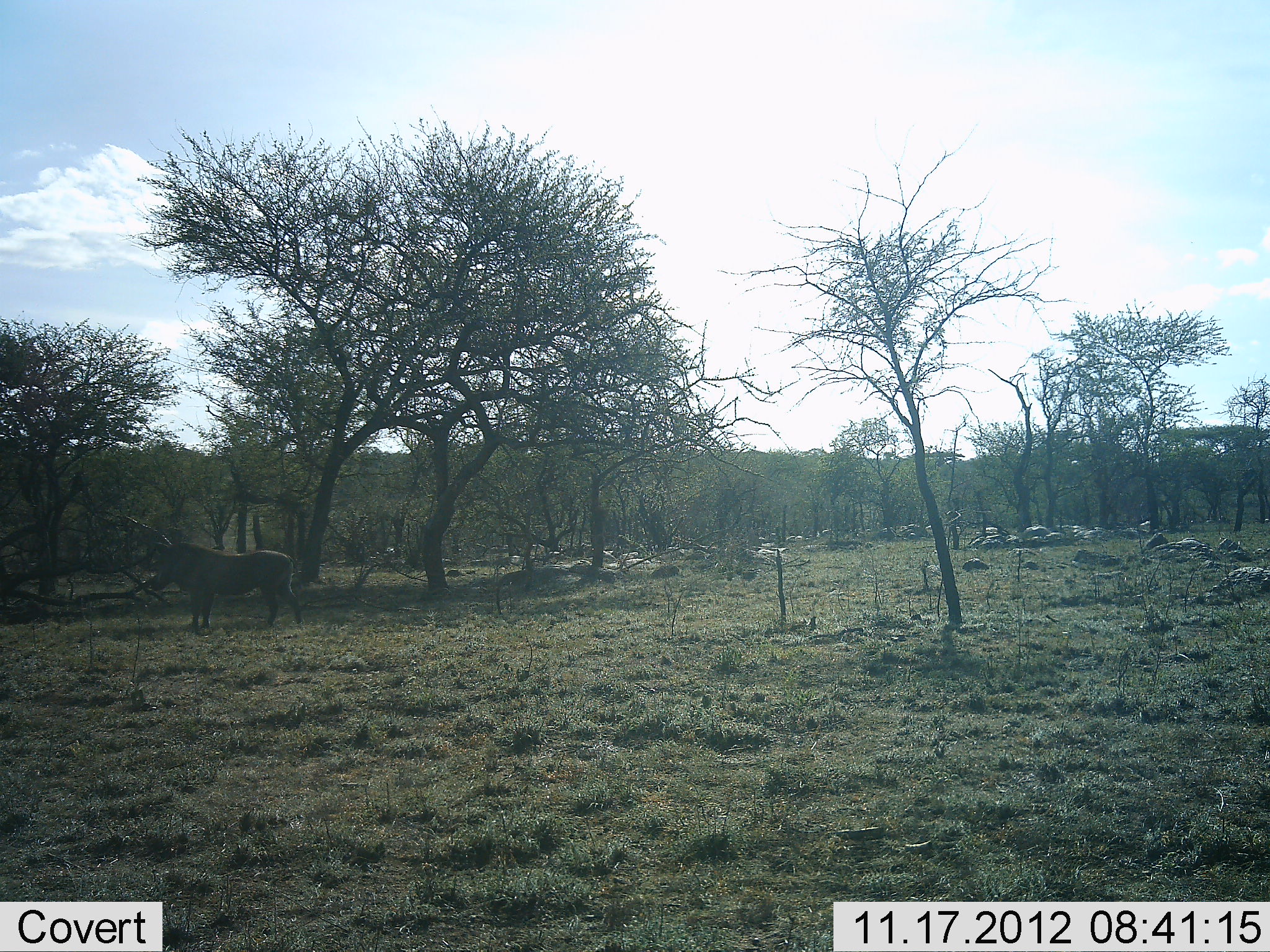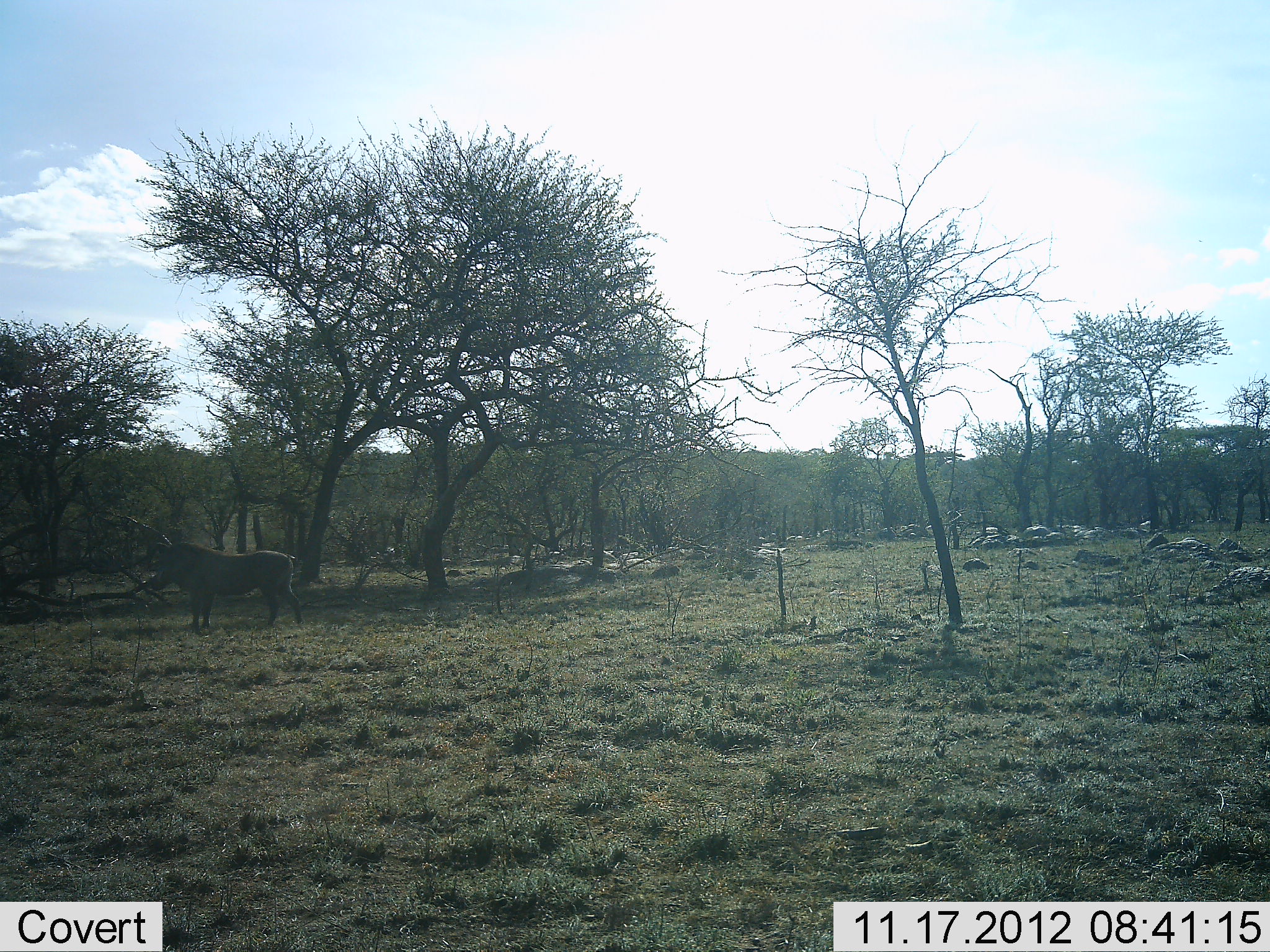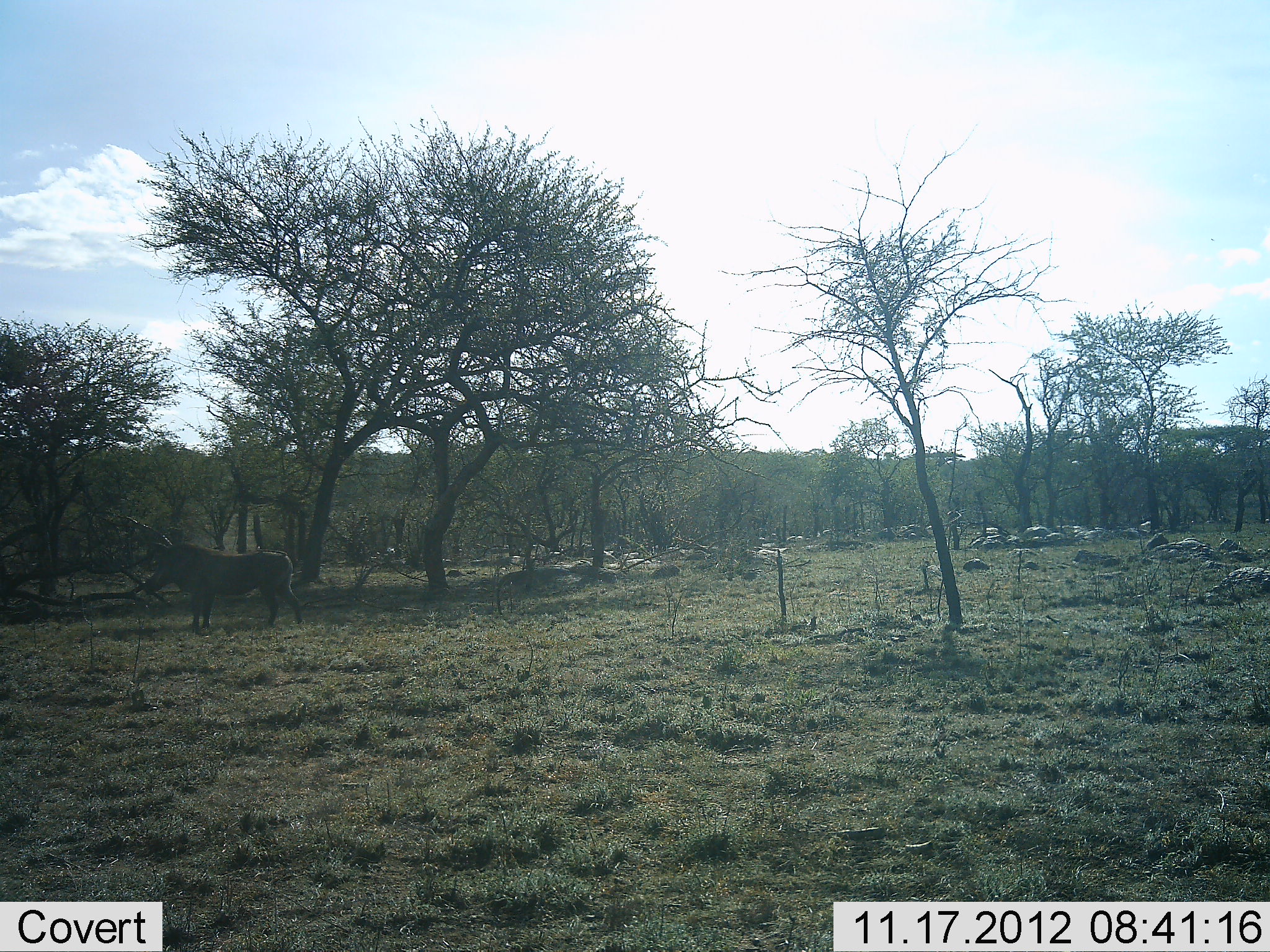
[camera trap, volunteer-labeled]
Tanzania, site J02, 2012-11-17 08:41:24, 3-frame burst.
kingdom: Animalia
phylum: Chordata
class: Mammalia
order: Artiodactyla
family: Suidae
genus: Phacochoerus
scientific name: Phacochoerus africanus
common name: warthog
Warthog (Phacochoerus africanus), count 1. Behavior (volunteer vote fractions): standing 100%, resting 0%, moving 0%, interacting 10%. Young present (vote fraction): 0%. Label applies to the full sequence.